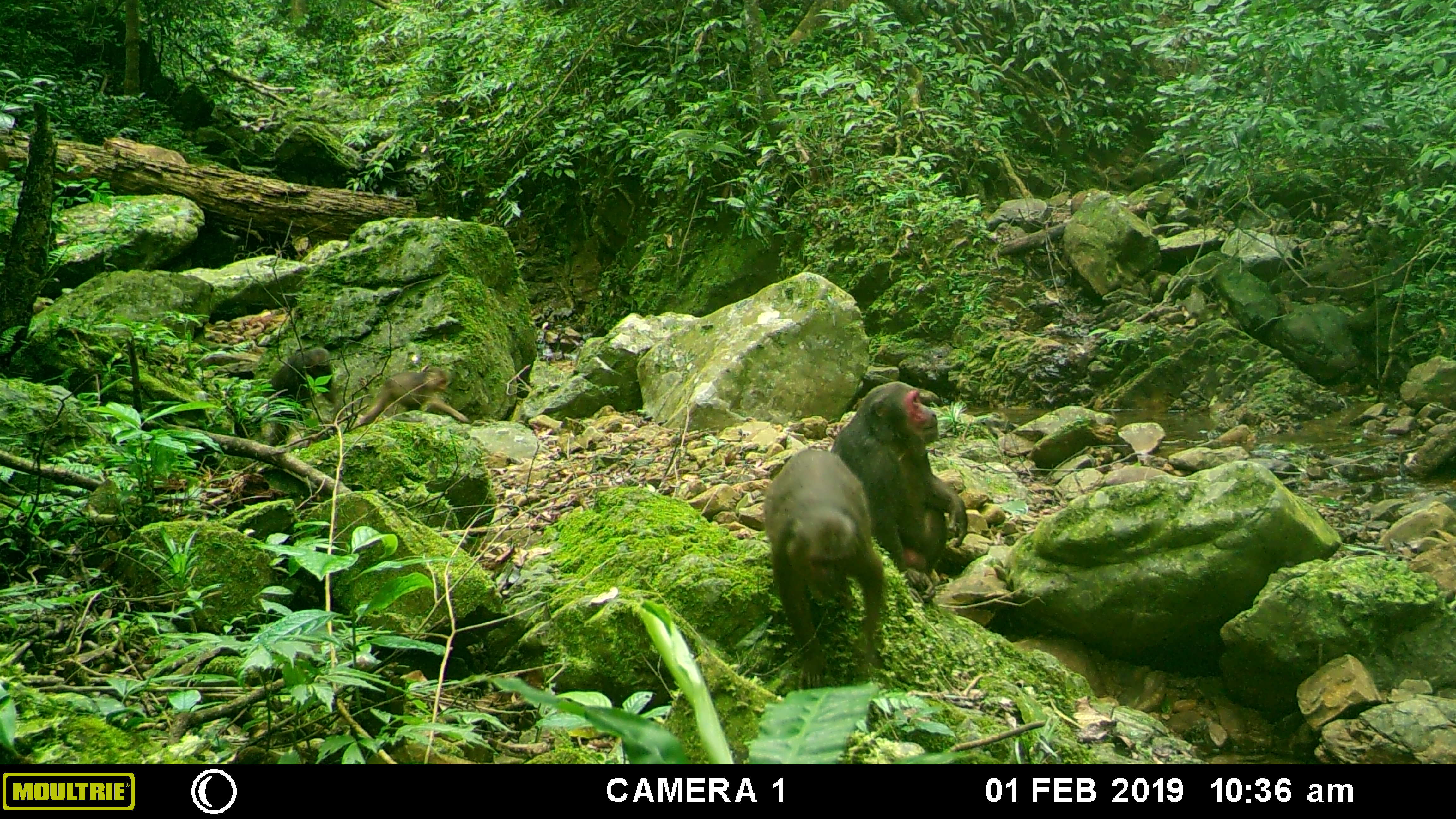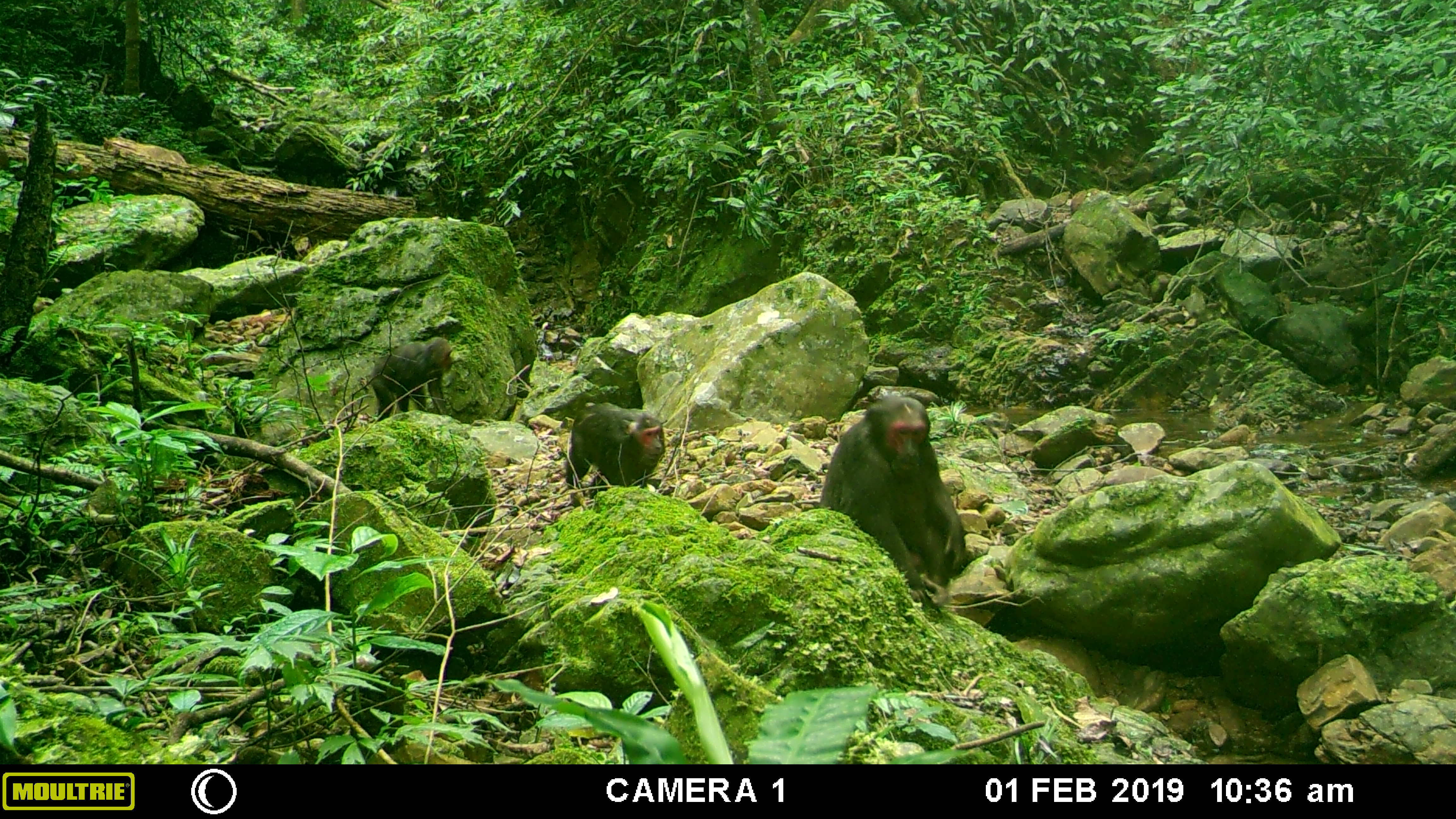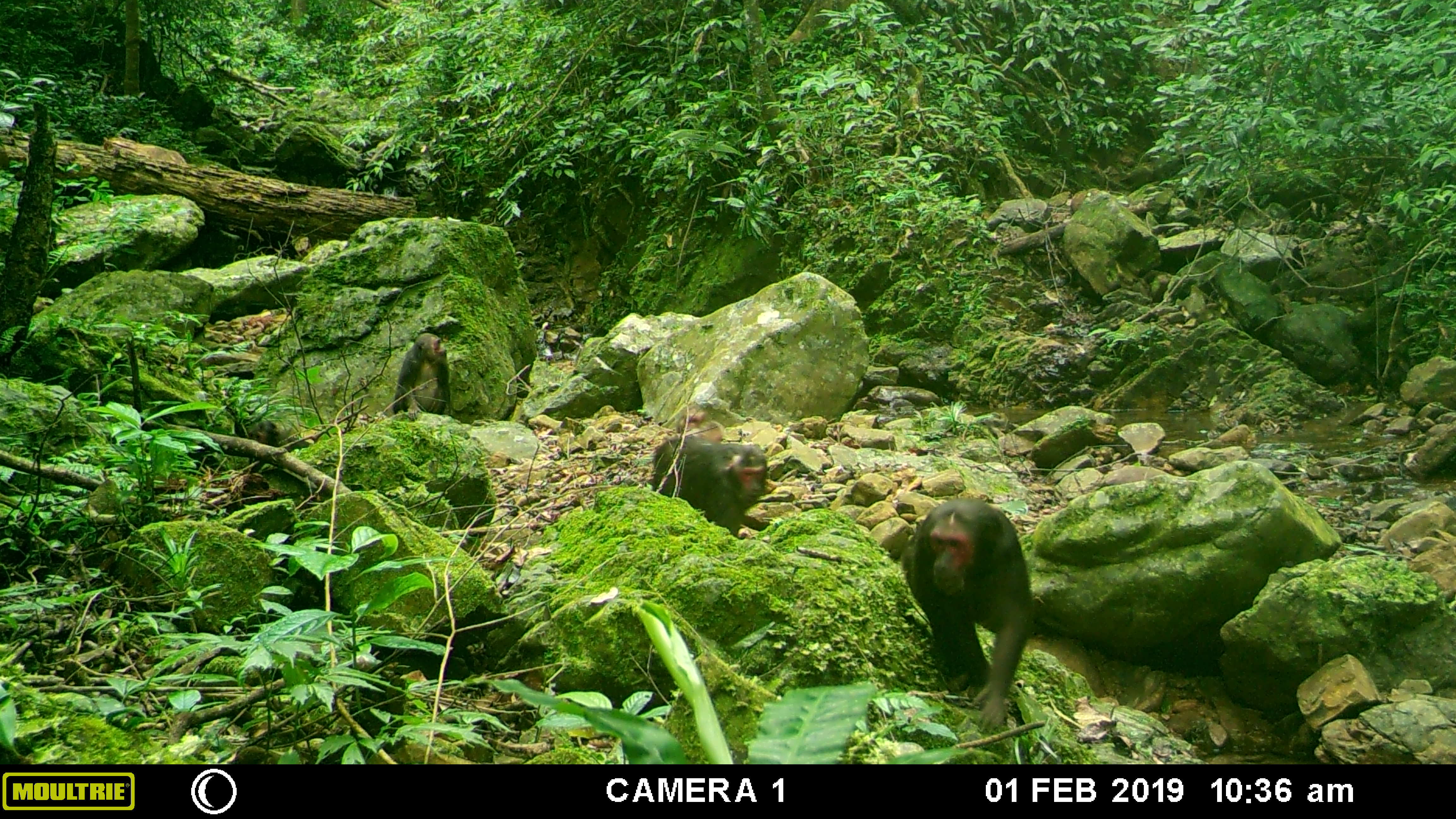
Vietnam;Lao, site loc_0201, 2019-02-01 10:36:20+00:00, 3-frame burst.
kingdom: Animalia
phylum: Chordata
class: Mammalia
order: Primates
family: Cercopithecidae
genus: Macaca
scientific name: Macaca arctoides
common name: stump-tailed macaque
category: stump tailed macaque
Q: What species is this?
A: Stump tailed macaque (stump-tailed macaque) (Macaca arctoides).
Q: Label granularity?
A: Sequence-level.